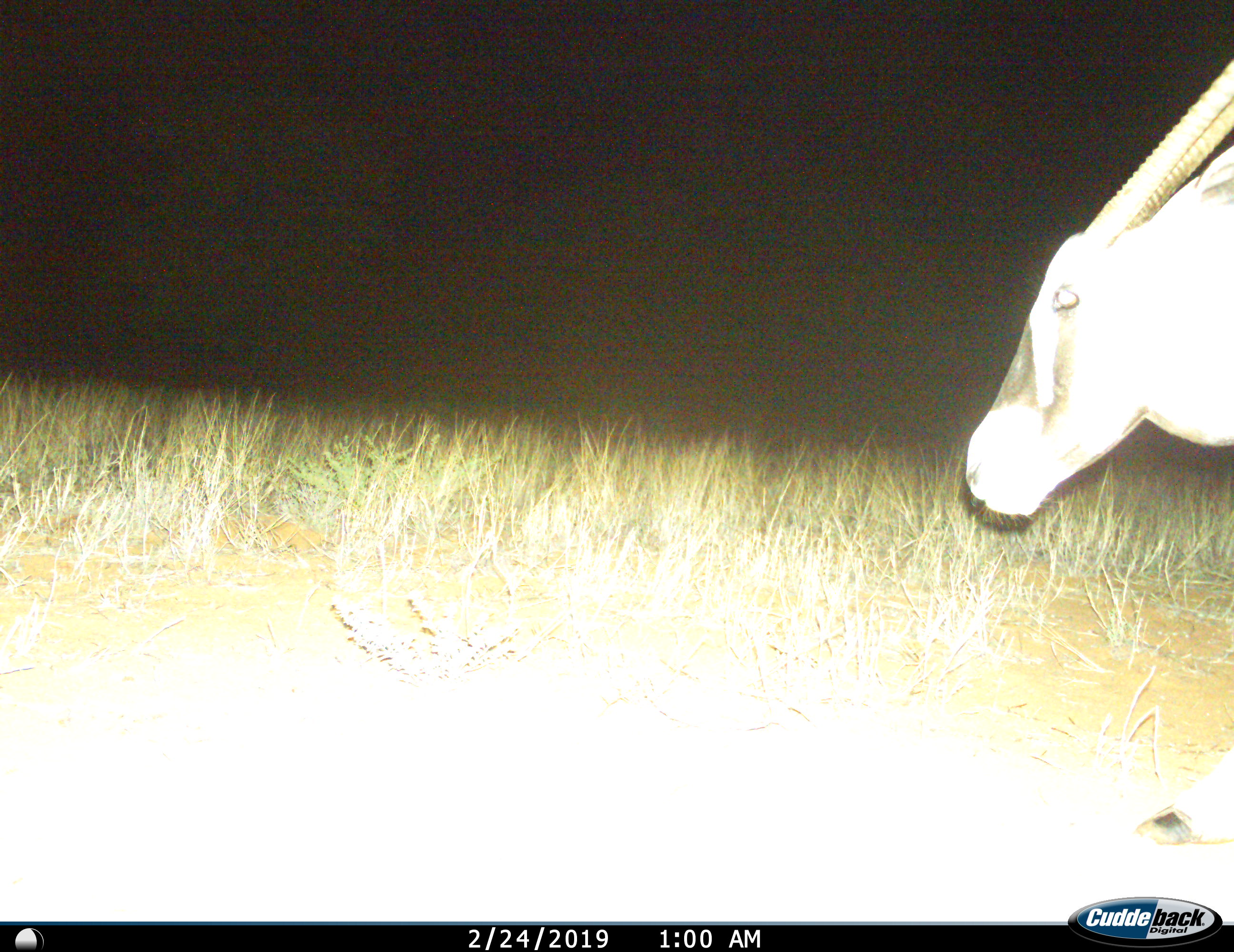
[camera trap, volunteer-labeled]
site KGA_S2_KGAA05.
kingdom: Animalia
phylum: Chordata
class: Mammalia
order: Artiodactyla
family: Bovidae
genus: Oryx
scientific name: Oryx gazella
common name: gemsbok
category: oryx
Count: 1.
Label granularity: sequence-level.